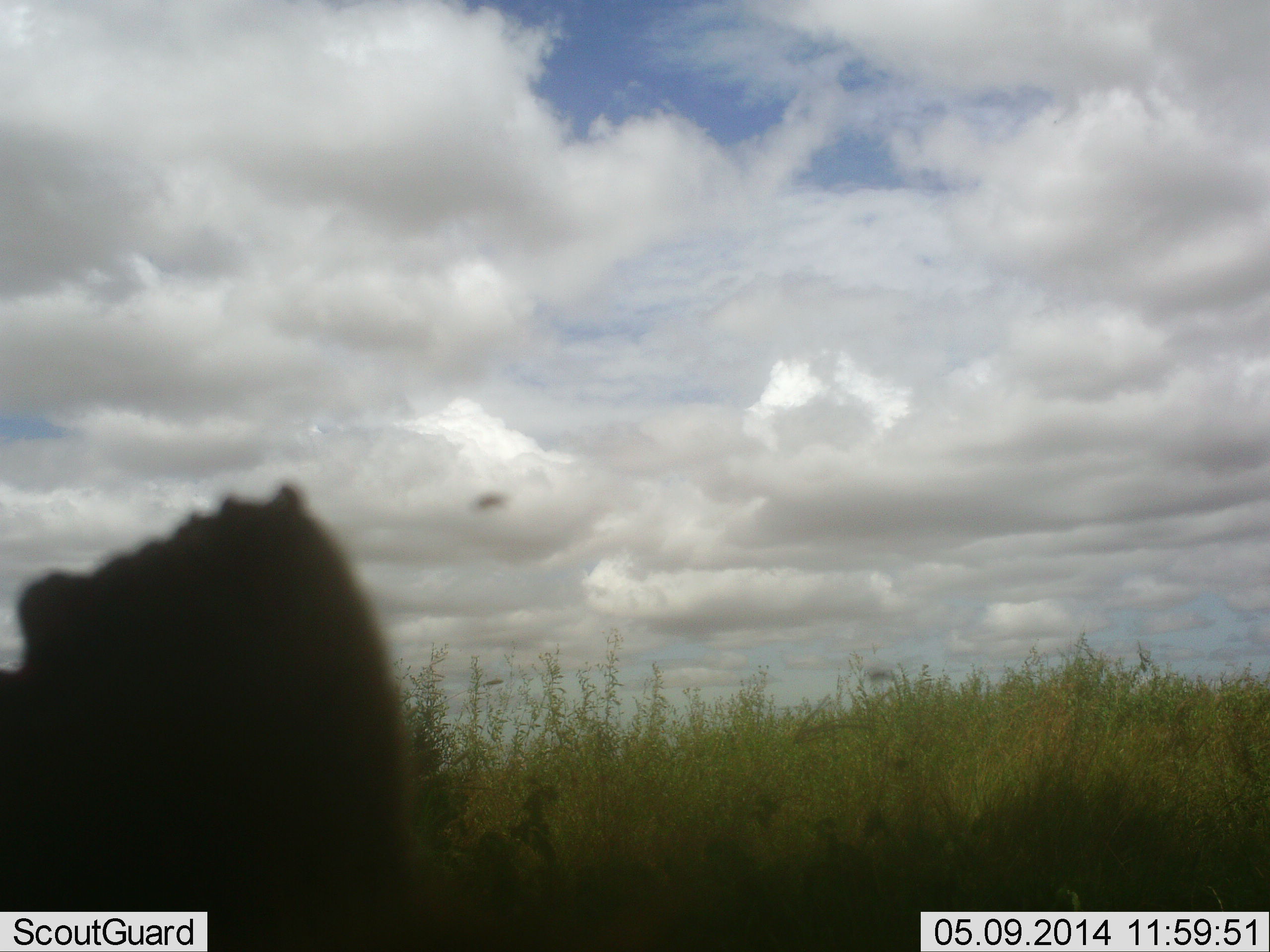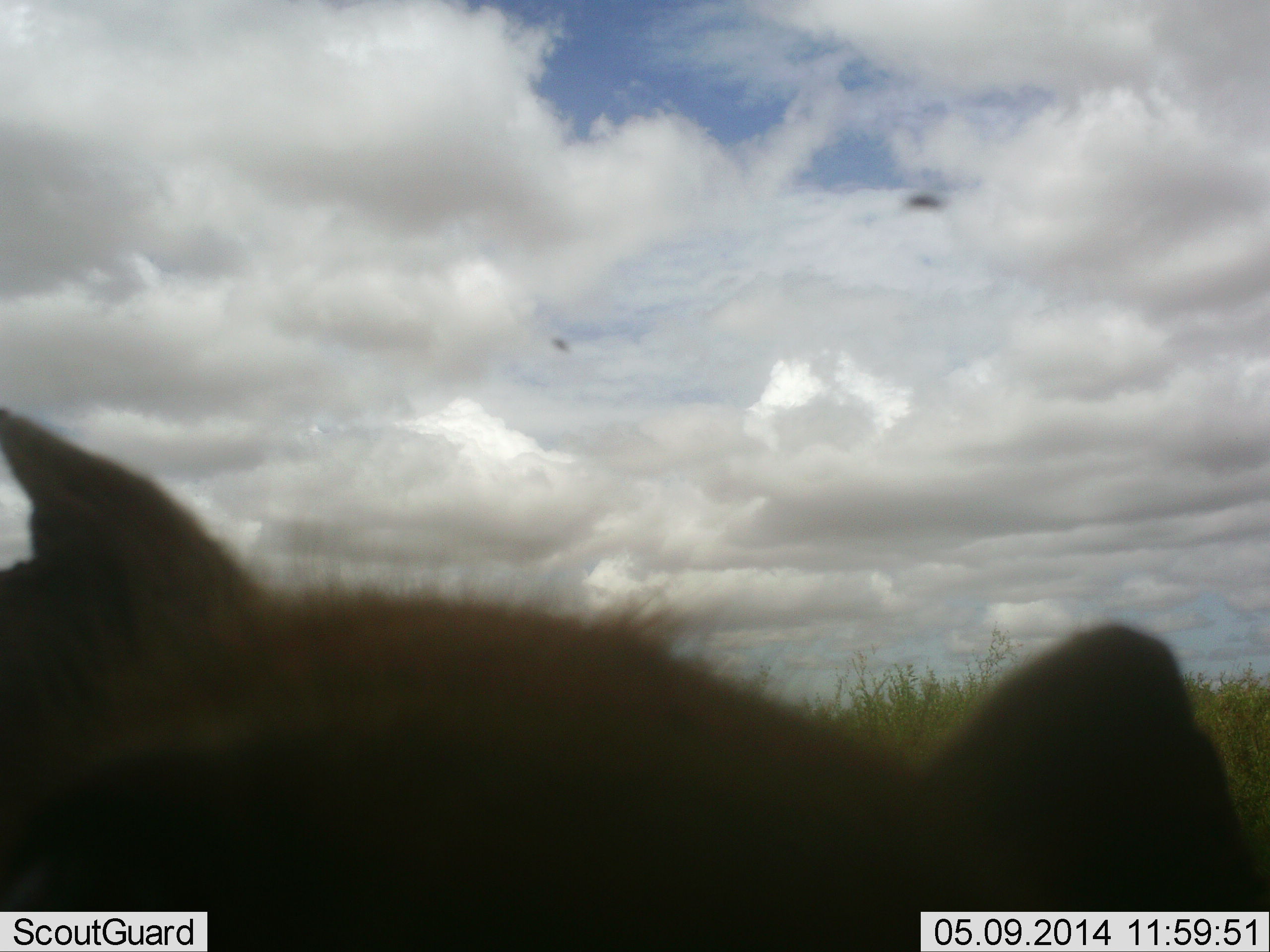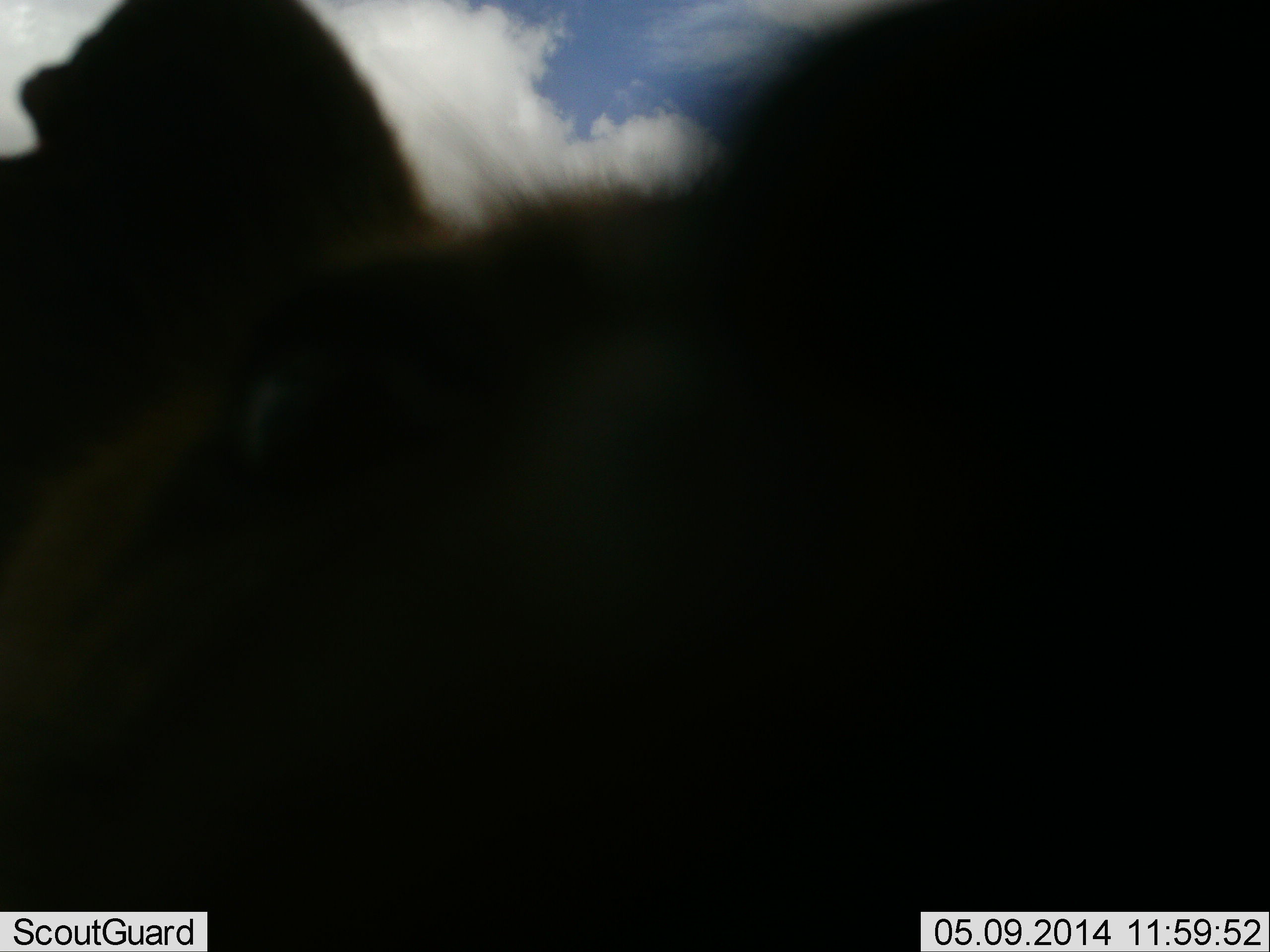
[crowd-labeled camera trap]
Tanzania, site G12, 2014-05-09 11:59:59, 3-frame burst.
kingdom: Animalia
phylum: Chordata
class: Mammalia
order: Carnivora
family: Hyaenidae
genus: Crocuta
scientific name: Crocuta crocuta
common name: spotted hyena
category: hyenaspotted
Hyenaspotted (spotted hyena) (Crocuta crocuta), count 1. Behavior (volunteer vote fractions): standing 50%, resting 10%, moving 10%, interacting 30%. Young present (vote fraction): 10%. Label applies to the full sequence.